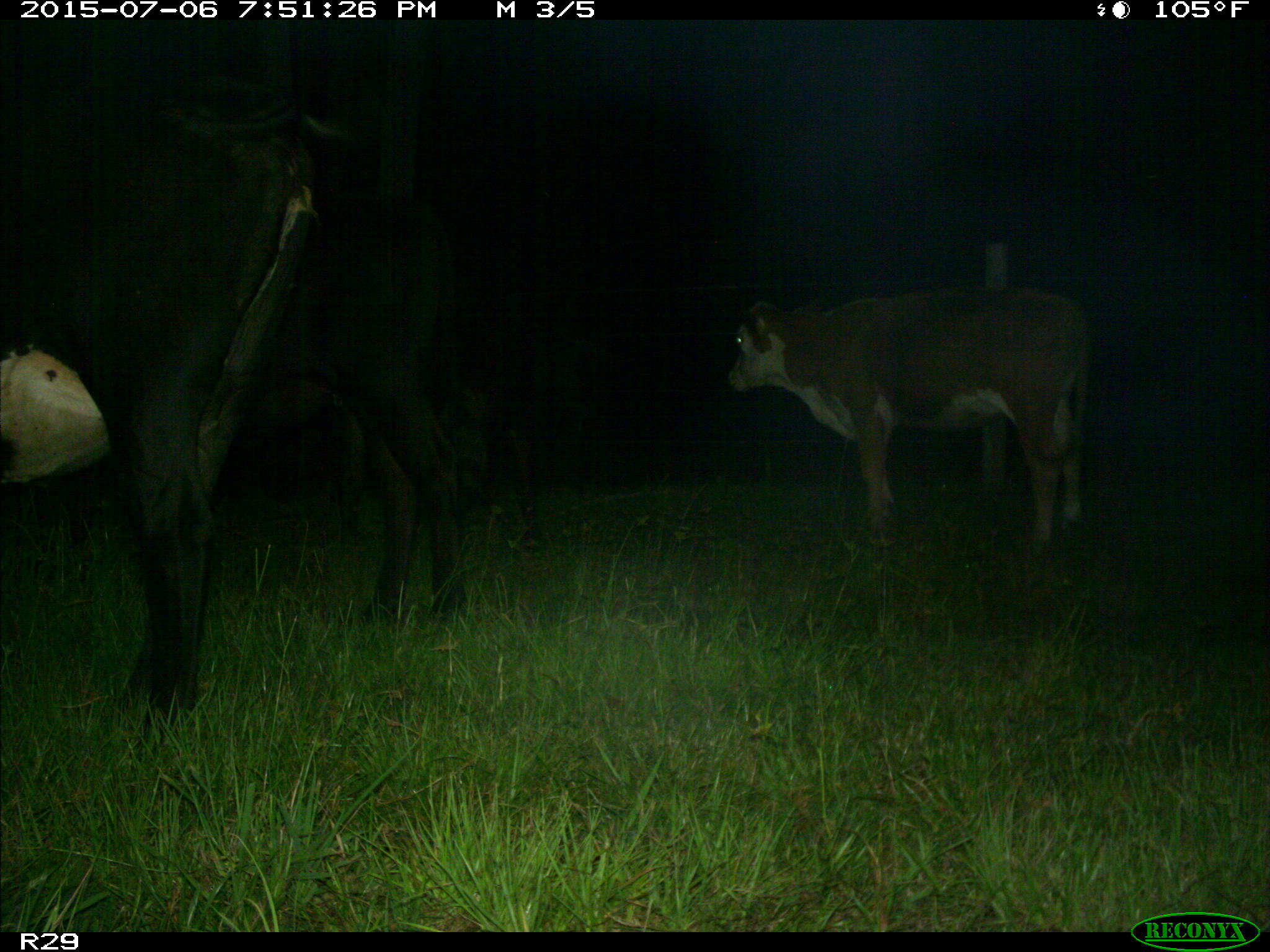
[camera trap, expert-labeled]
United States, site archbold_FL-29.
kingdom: Animalia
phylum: Chordata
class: Mammalia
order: Artiodactyla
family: Bovidae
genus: Bos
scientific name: Bos taurus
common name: domestic cow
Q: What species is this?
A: Bos taurus (domestic cow).